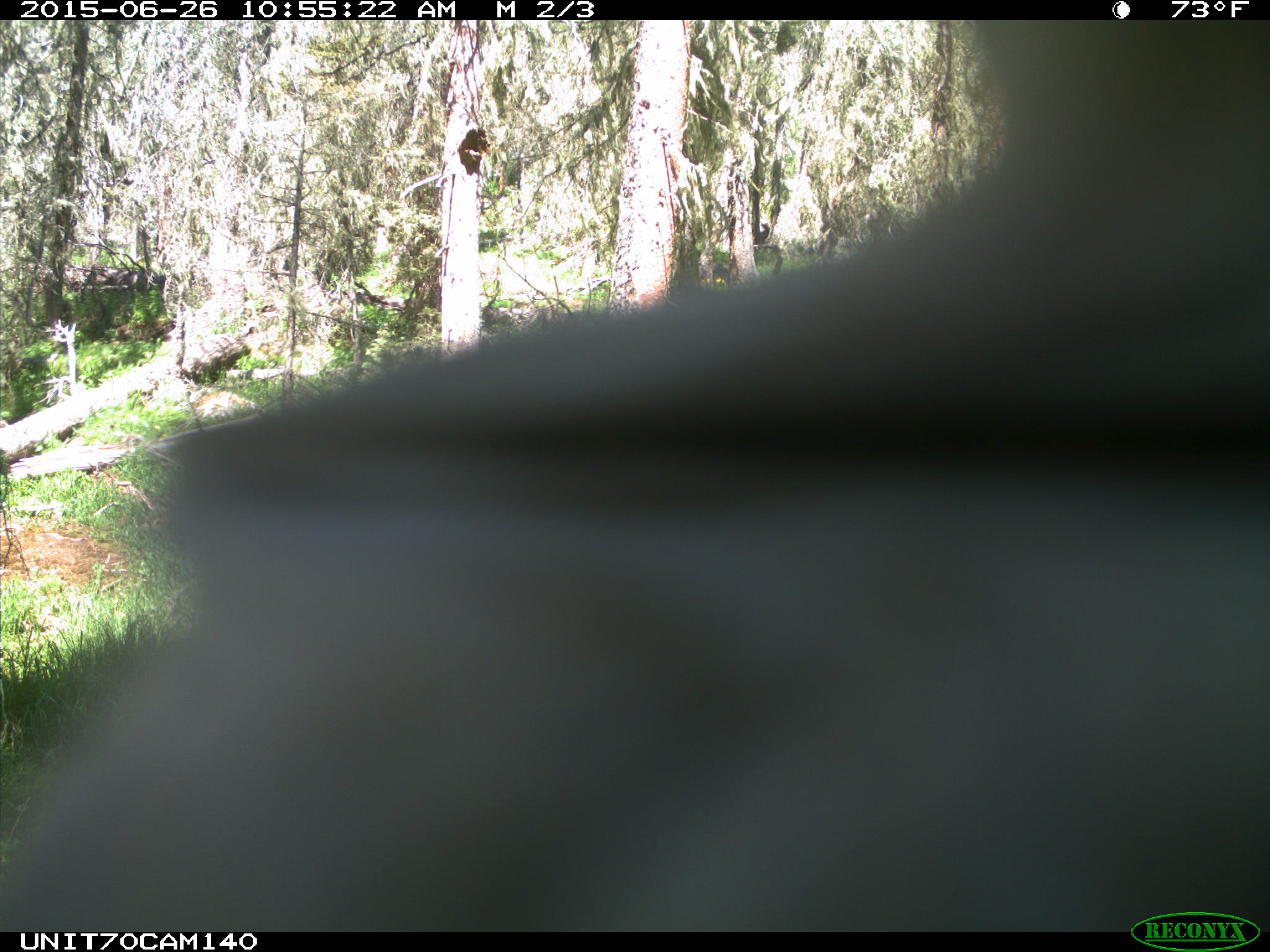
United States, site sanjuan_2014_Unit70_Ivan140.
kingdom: Animalia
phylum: Chordata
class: Aves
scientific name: Aves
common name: birds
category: unidentified bird